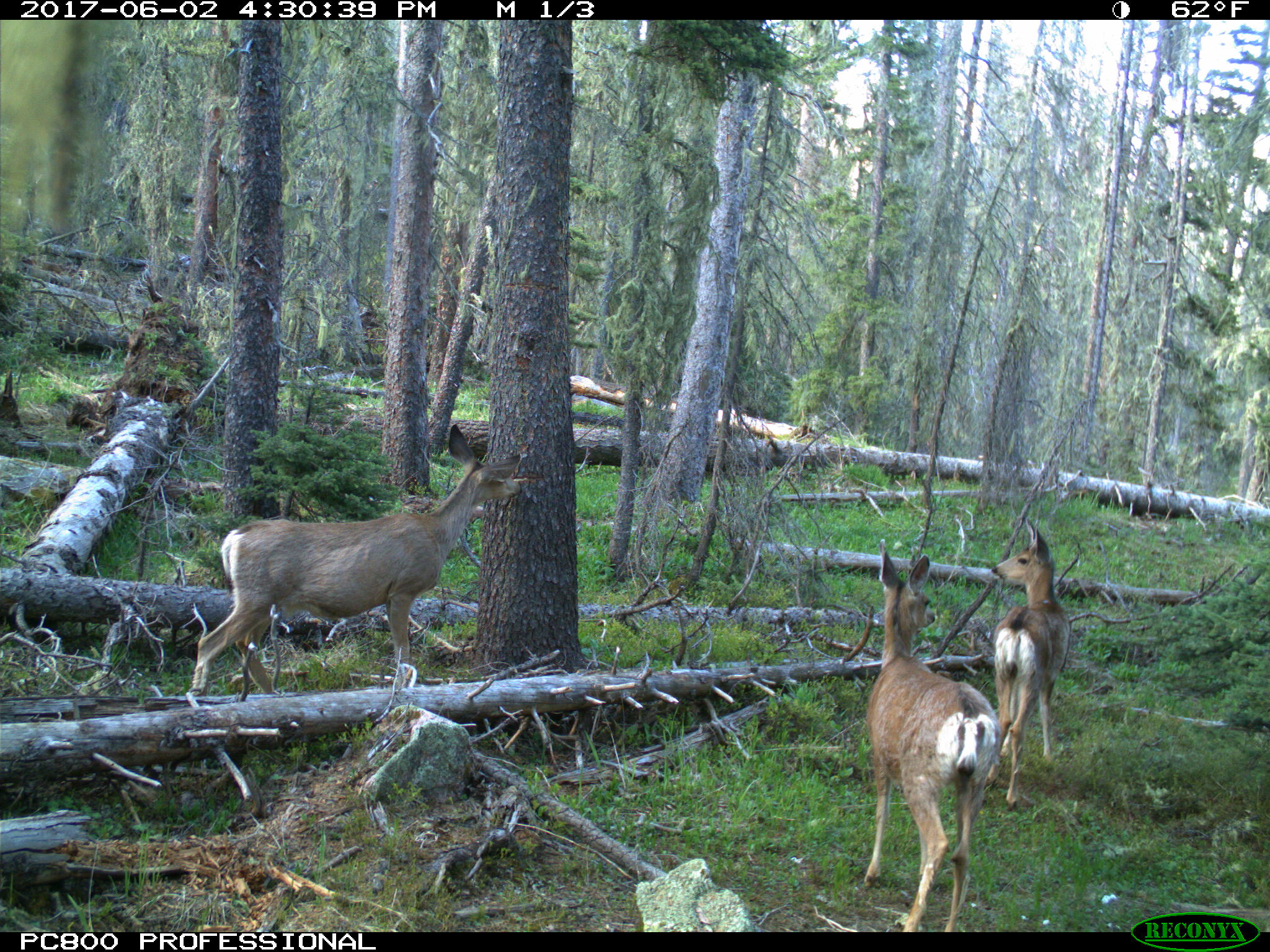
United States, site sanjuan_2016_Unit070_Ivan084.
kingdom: Animalia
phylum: Chordata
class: Mammalia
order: Artiodactyla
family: Cervidae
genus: Odocoileus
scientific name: Odocoileus hemionus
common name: mule deer